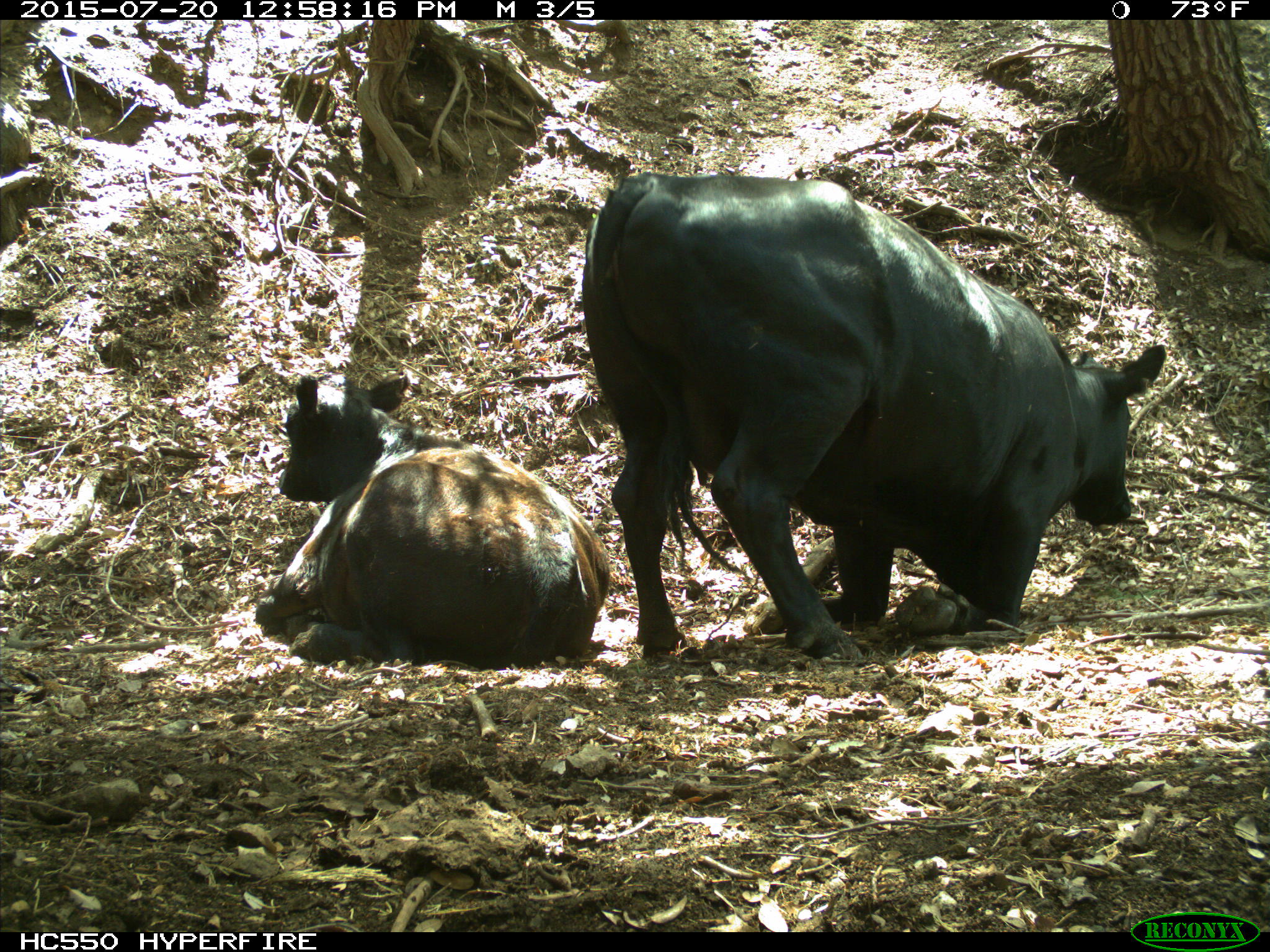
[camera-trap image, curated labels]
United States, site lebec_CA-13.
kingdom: Animalia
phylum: Chordata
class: Mammalia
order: Artiodactyla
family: Bovidae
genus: Bos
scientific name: Bos taurus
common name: domestic cow